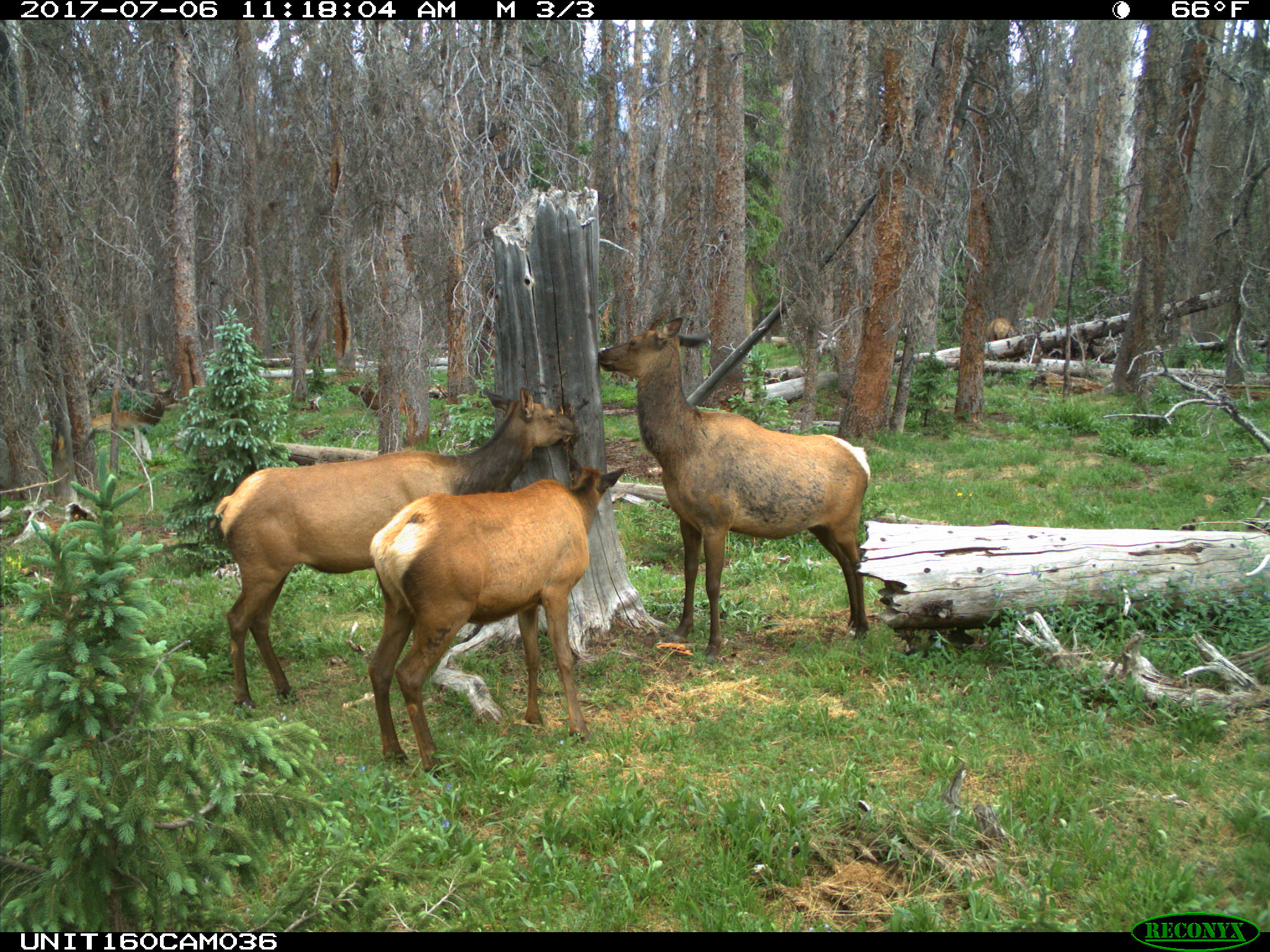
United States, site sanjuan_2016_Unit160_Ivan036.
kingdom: Animalia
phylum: Chordata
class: Mammalia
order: Artiodactyla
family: Cervidae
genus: Cervus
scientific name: Cervus elaphus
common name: red deer